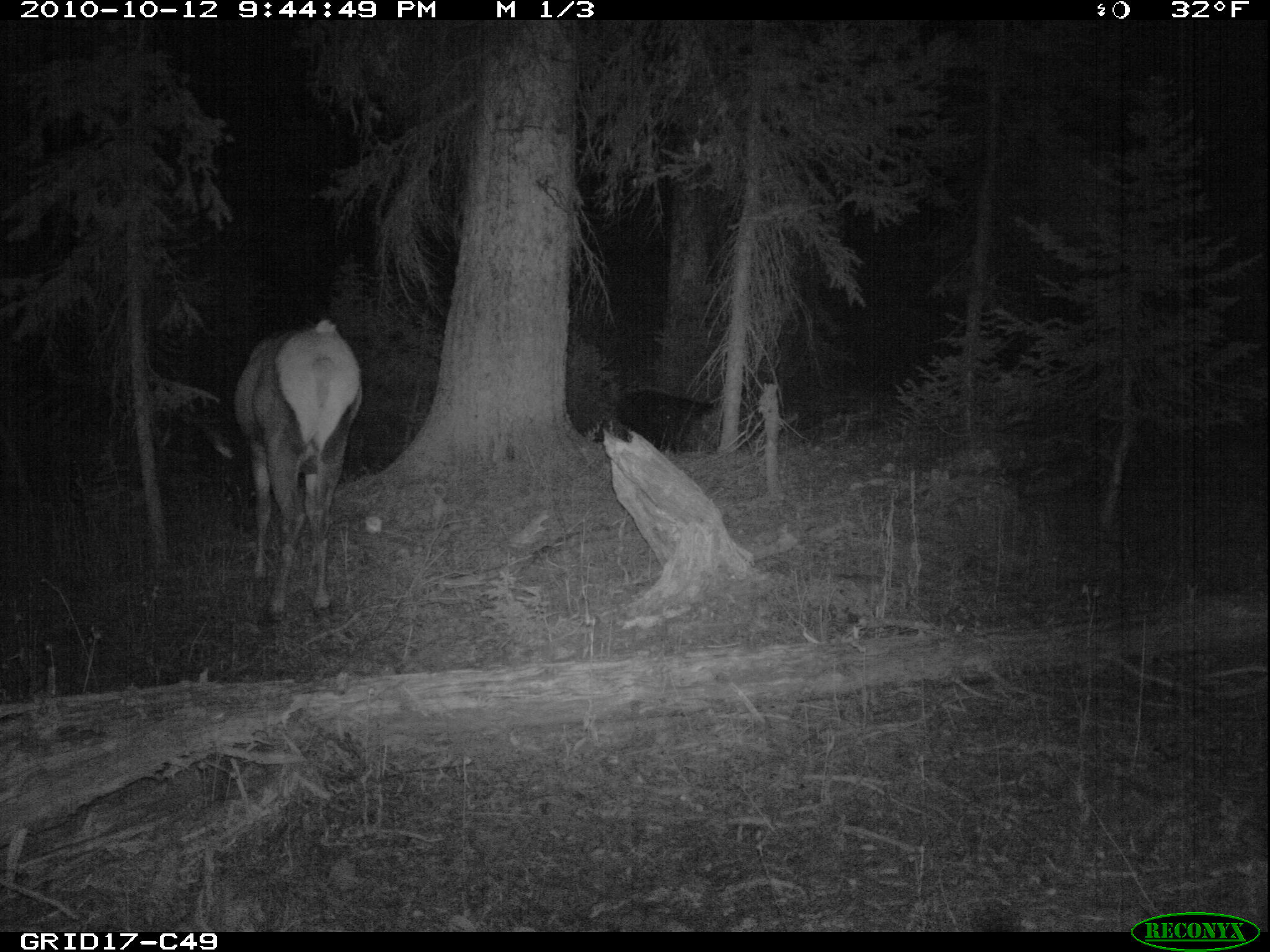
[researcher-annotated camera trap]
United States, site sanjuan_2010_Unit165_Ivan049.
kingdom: Animalia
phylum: Chordata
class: Mammalia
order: Artiodactyla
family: Cervidae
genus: Cervus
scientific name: Cervus elaphus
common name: red deer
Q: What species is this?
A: Cervus elaphus (red deer).